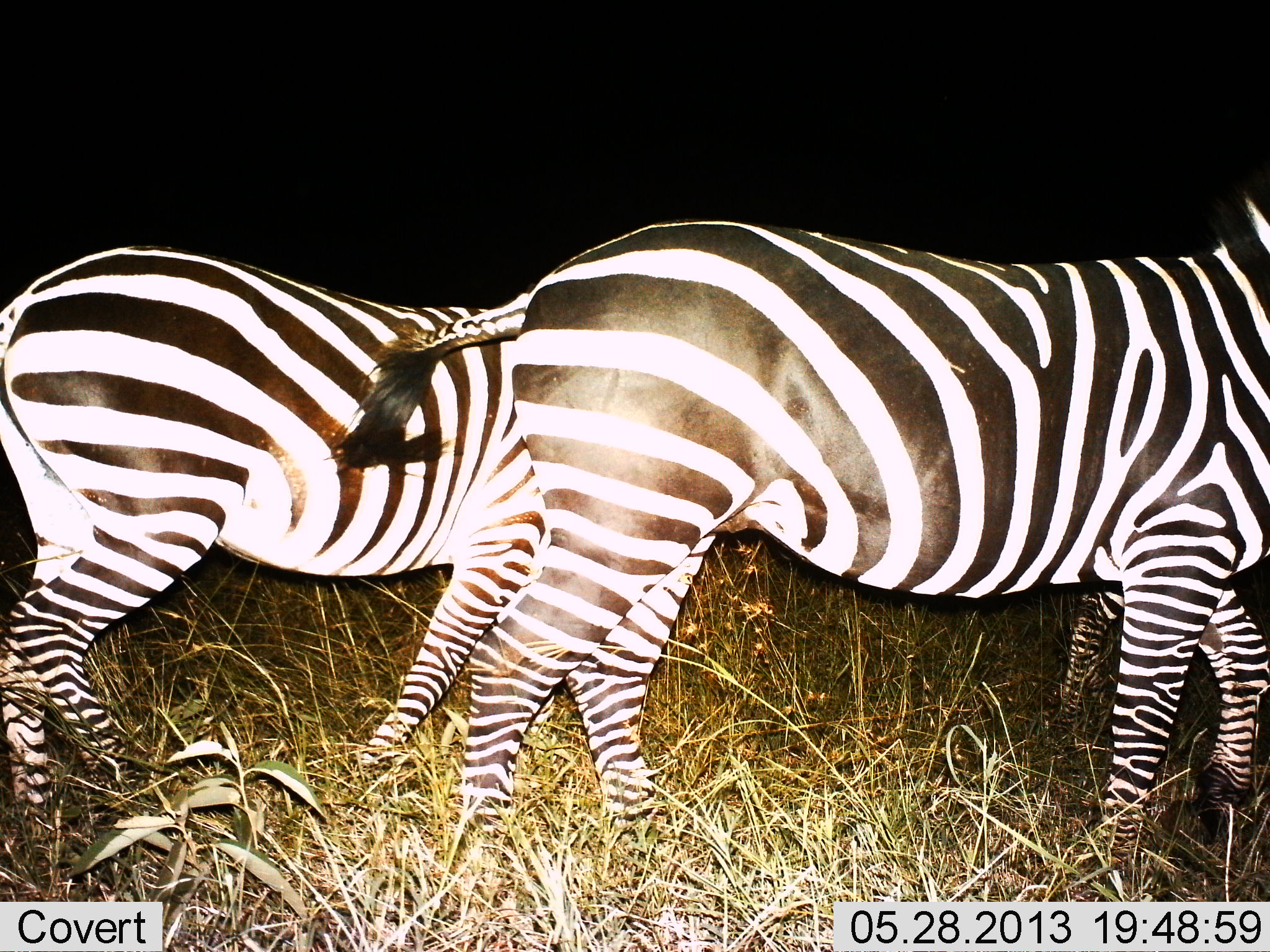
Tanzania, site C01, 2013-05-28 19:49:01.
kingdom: Animalia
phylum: Chordata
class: Mammalia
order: Perissodactyla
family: Equidae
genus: Equus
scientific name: Equus quagga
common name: plains zebra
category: zebra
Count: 3.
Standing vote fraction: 36%.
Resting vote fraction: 0%.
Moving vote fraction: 64%.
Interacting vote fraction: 4%.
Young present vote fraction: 4%.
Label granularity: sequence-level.